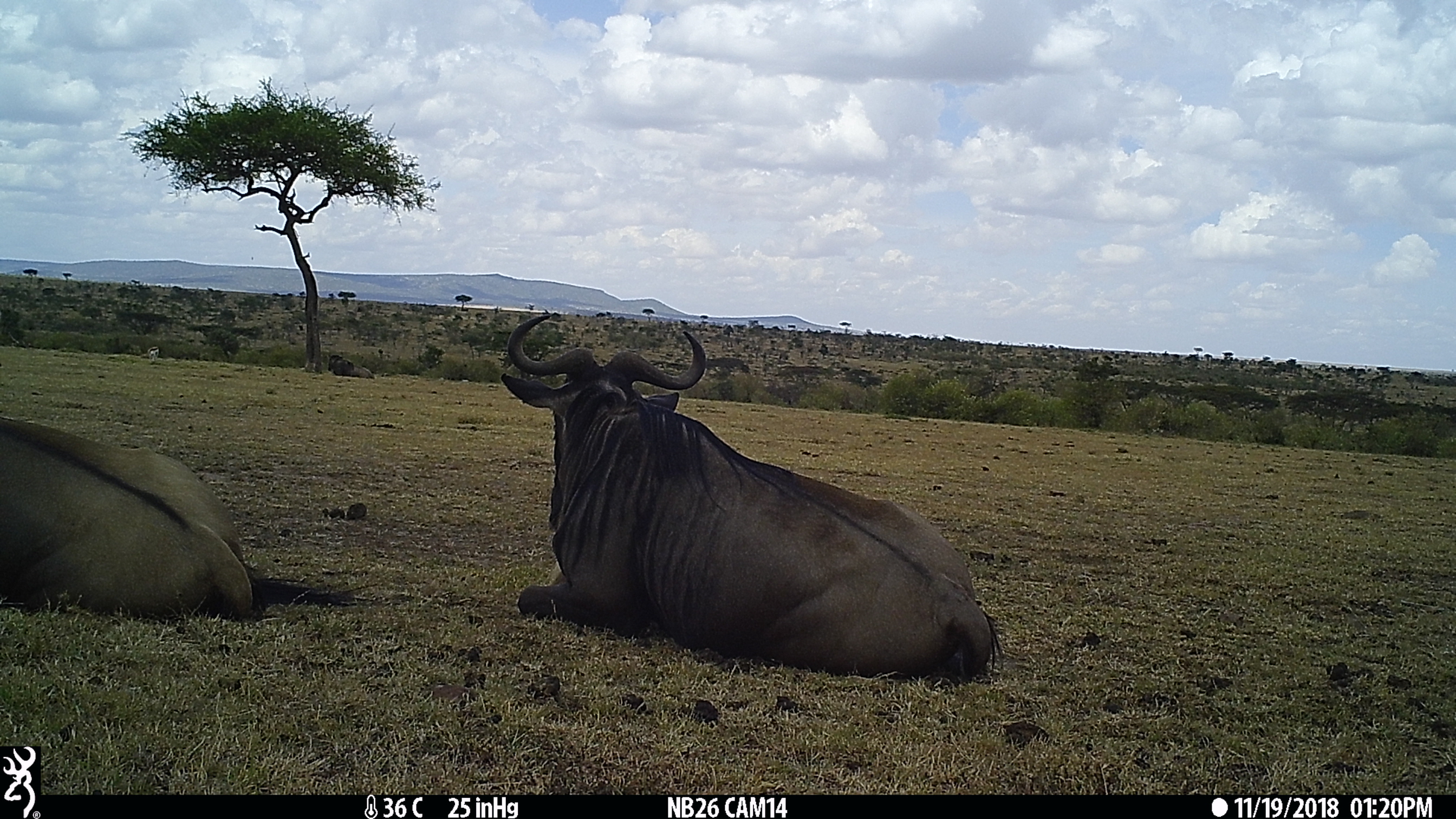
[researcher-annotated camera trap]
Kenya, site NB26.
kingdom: Animalia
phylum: Chordata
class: Mammalia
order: Artiodactyla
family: Bovidae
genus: Connochaetes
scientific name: Connochaetes taurinus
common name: blue wildebeest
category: wildebeest